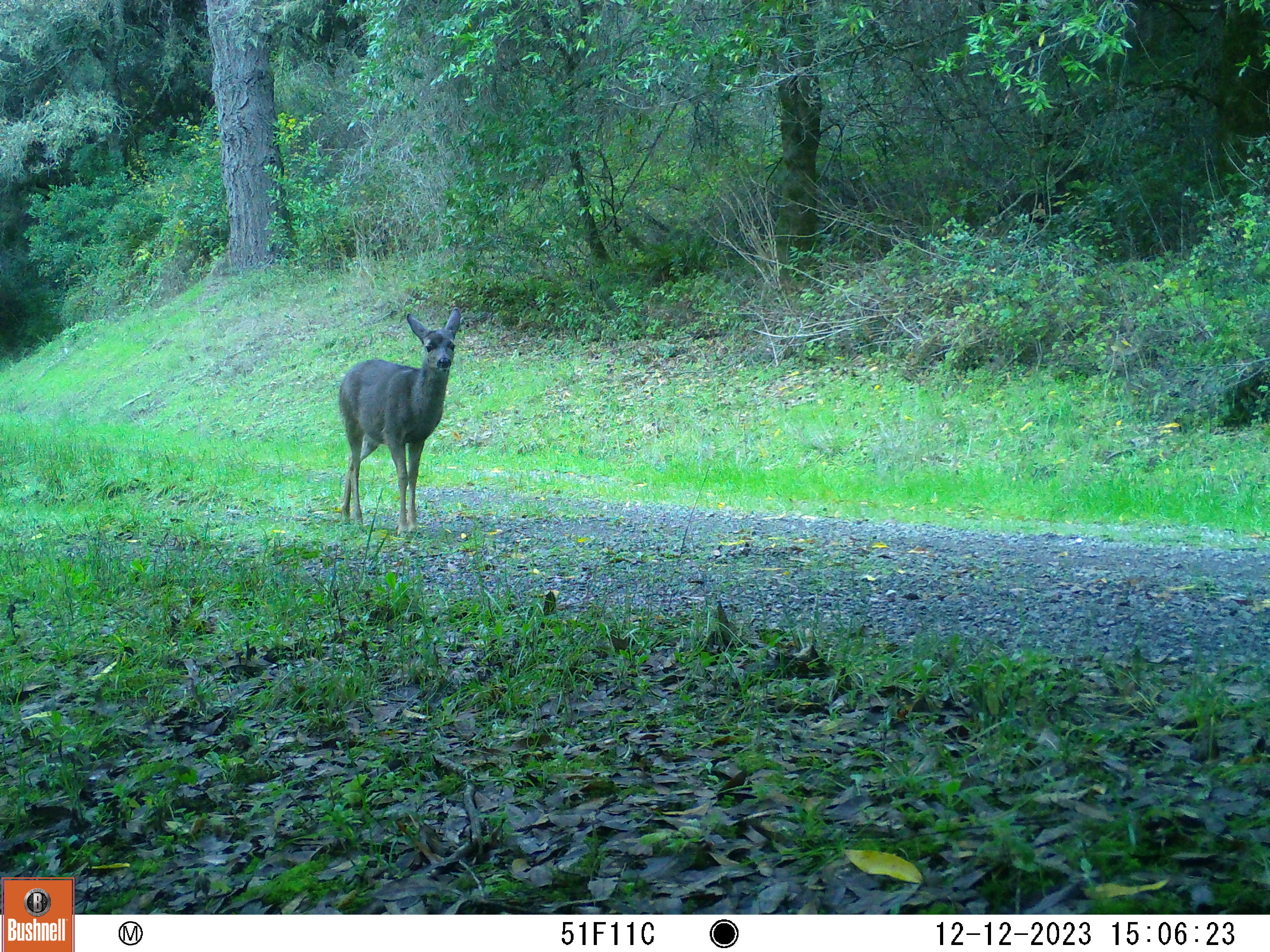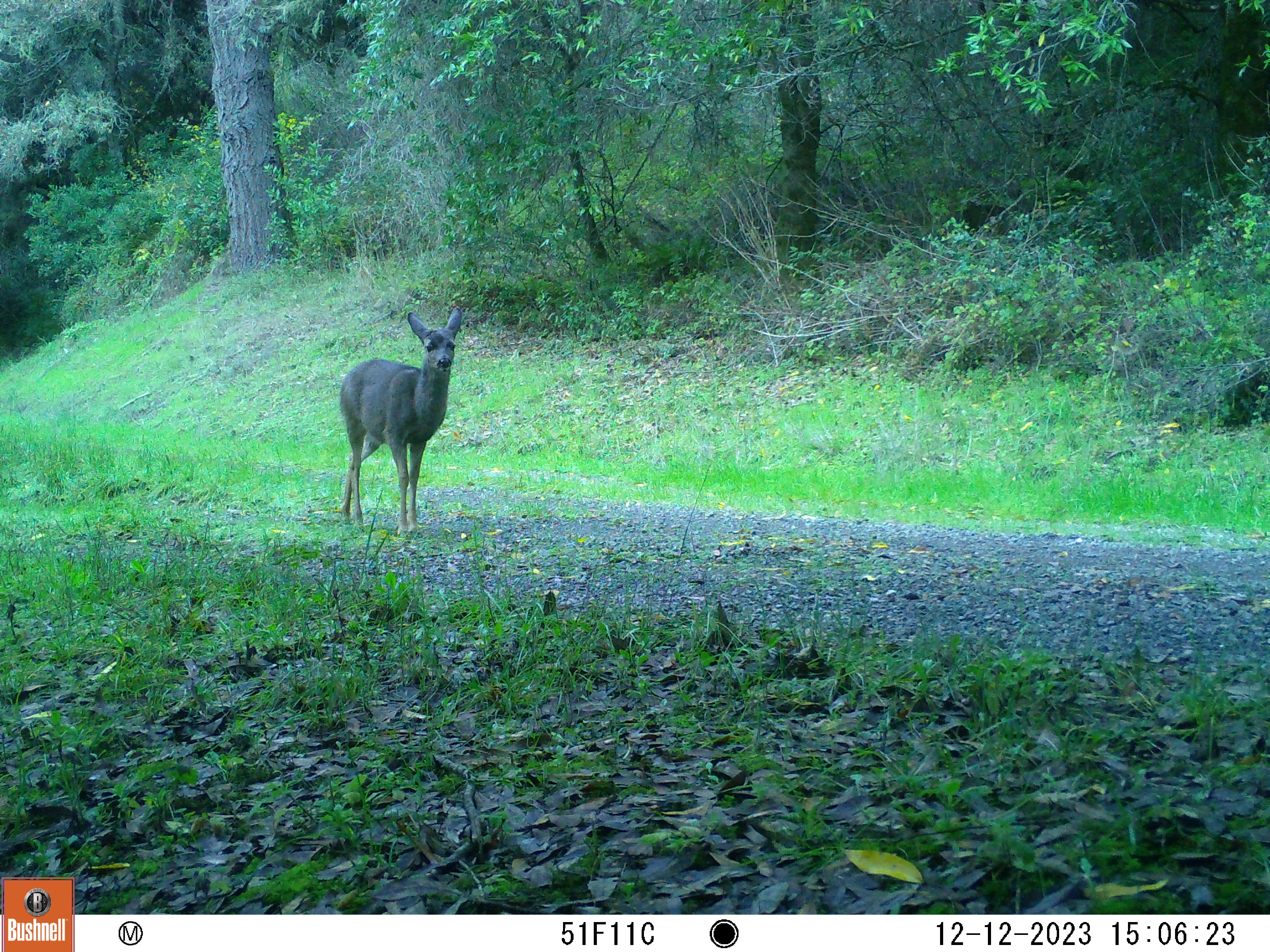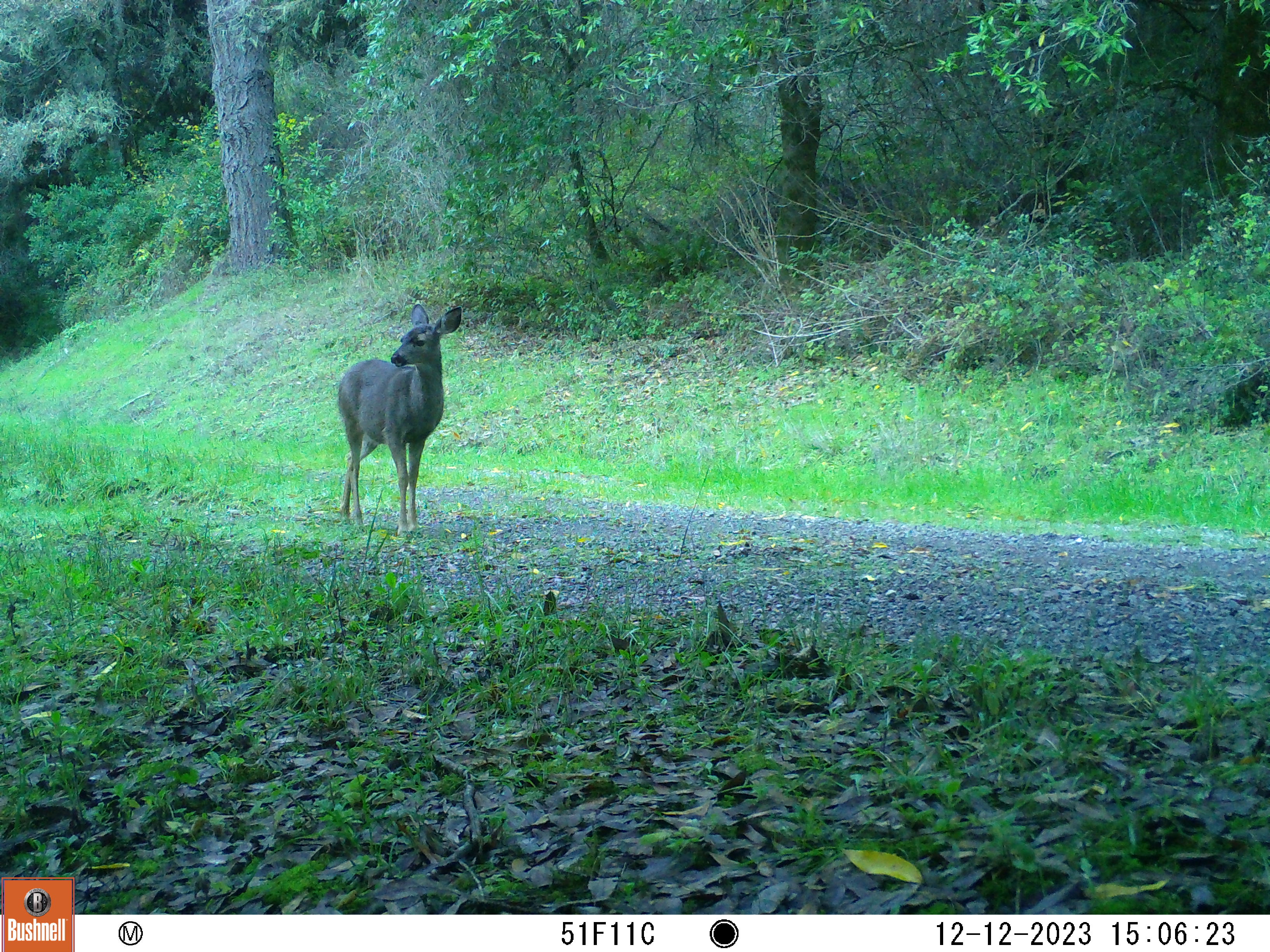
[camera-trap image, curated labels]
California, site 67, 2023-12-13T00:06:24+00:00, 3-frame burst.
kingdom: Animalia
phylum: Chordata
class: Mammalia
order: Artiodactyla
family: Cervidae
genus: Odocoileus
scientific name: Odocoileus hemionus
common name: mule deer